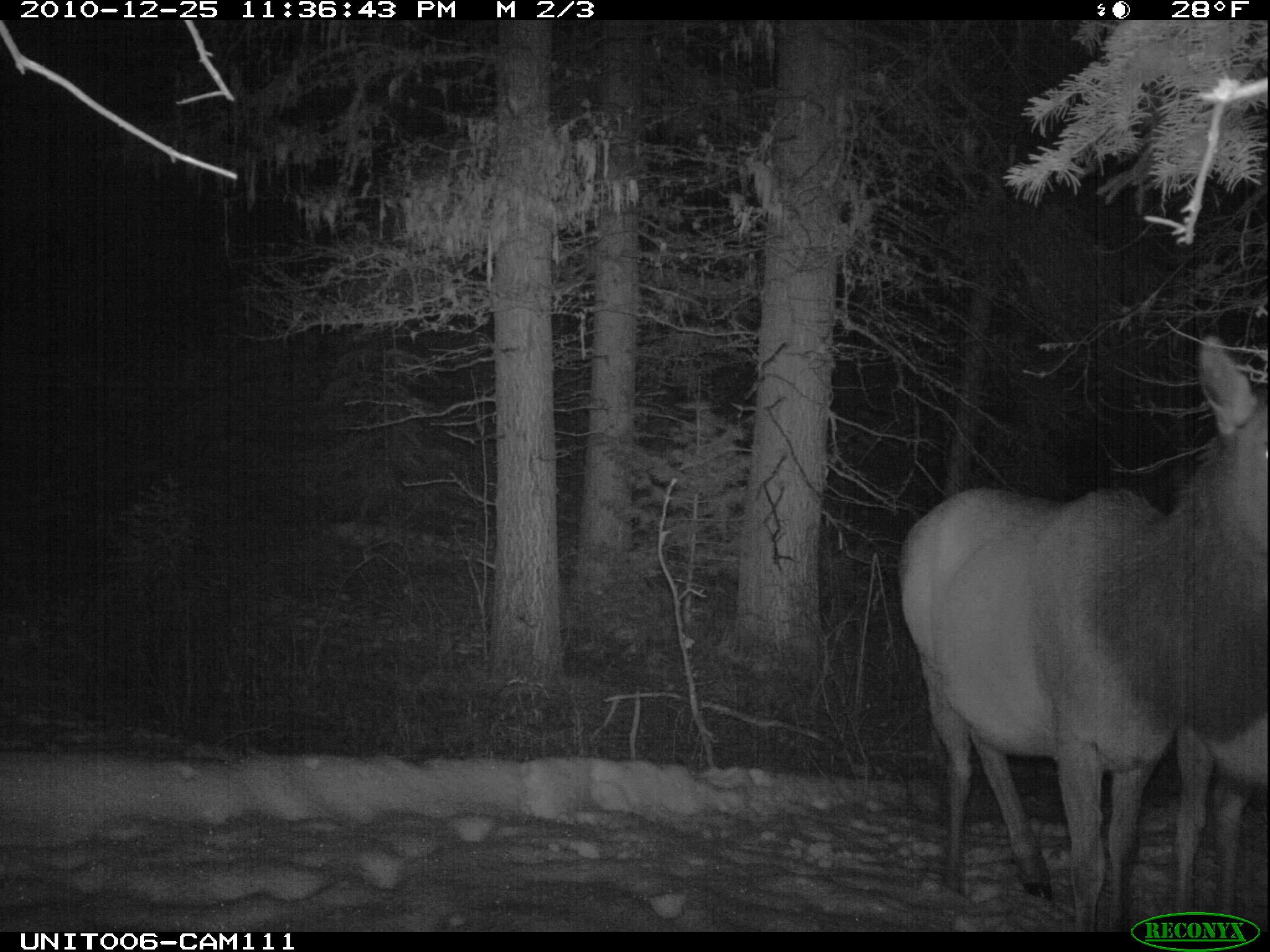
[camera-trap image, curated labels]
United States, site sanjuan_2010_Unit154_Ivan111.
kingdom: Animalia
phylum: Chordata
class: Mammalia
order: Artiodactyla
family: Cervidae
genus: Cervus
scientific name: Cervus elaphus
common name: red deer